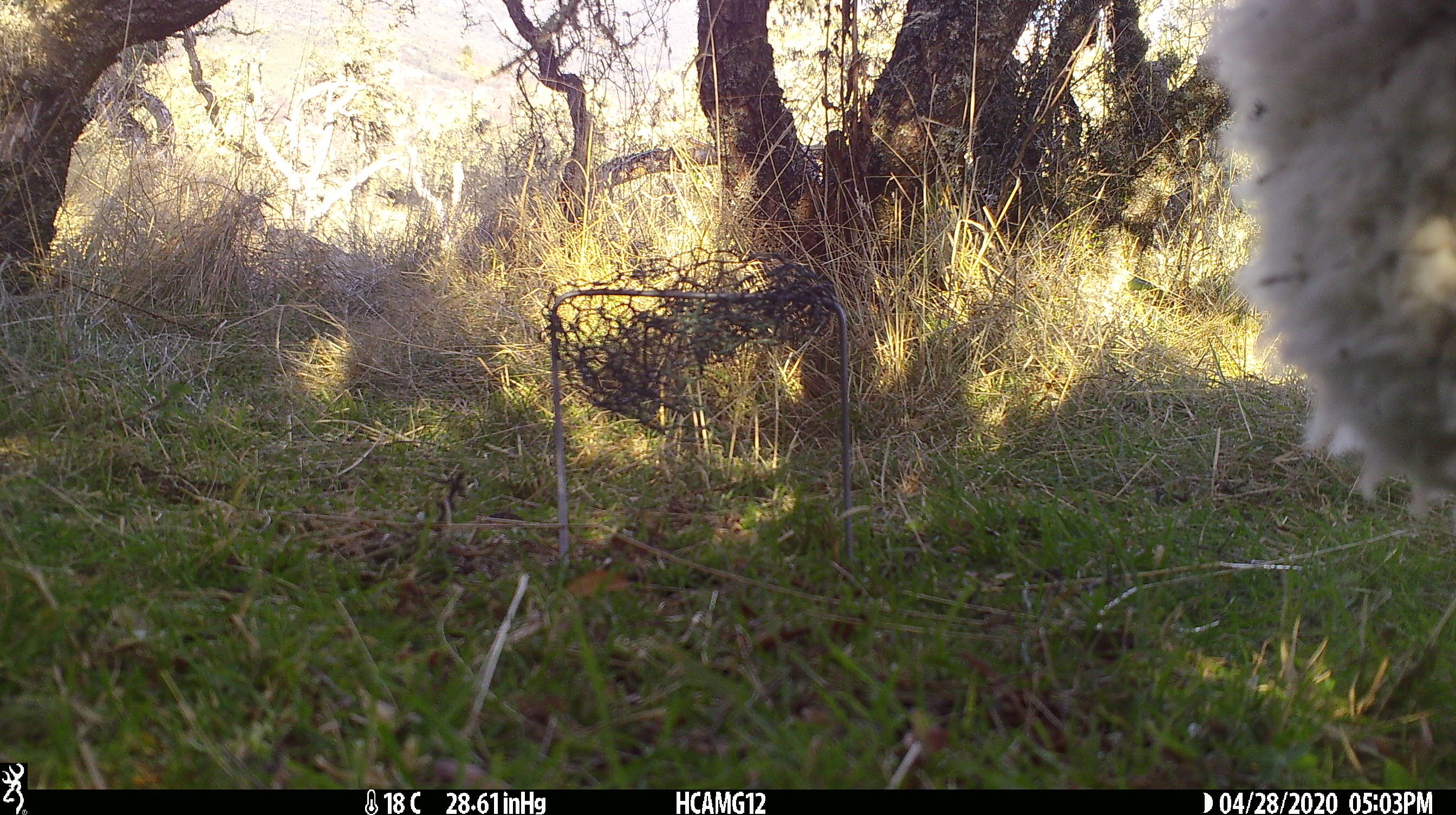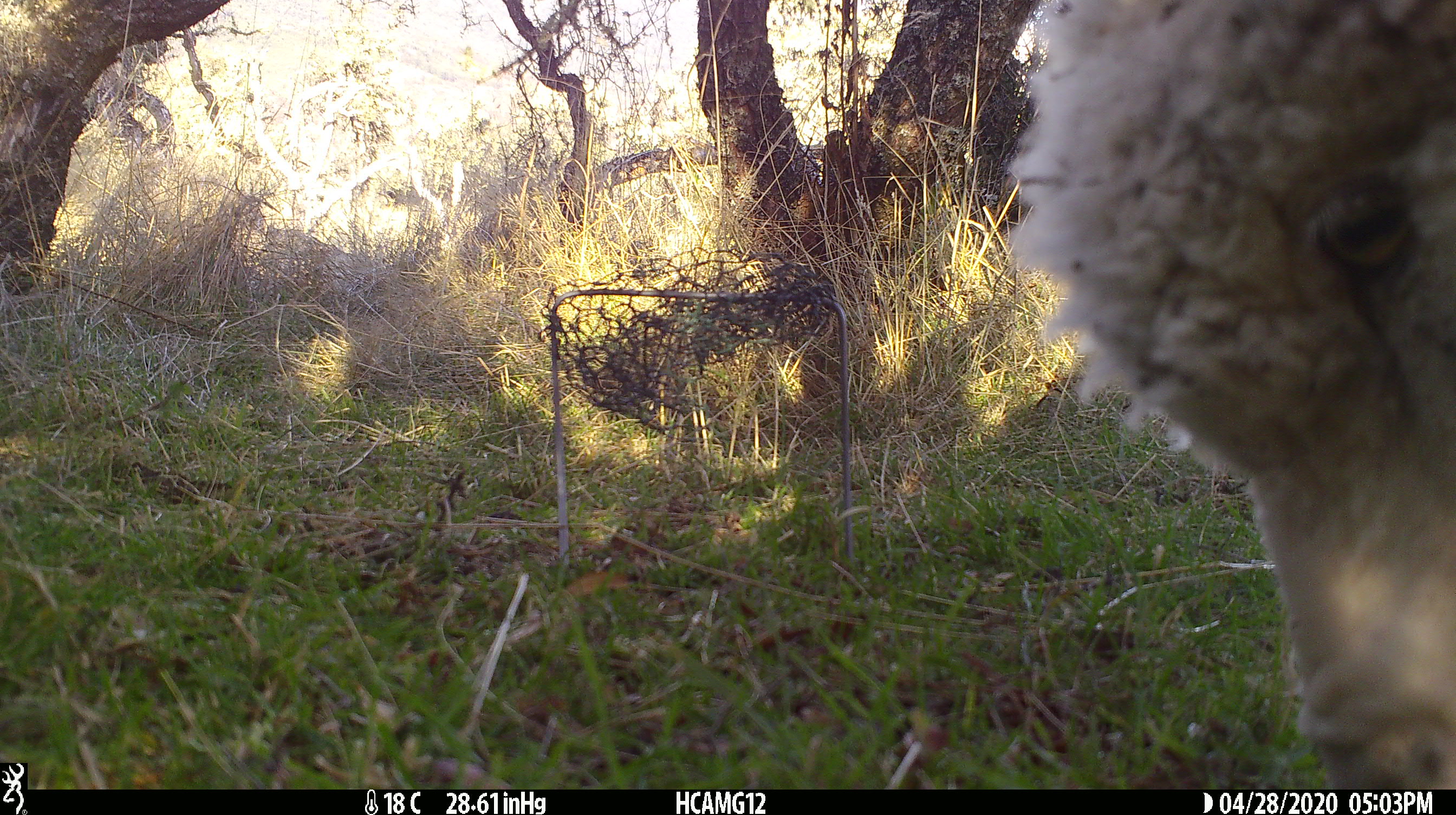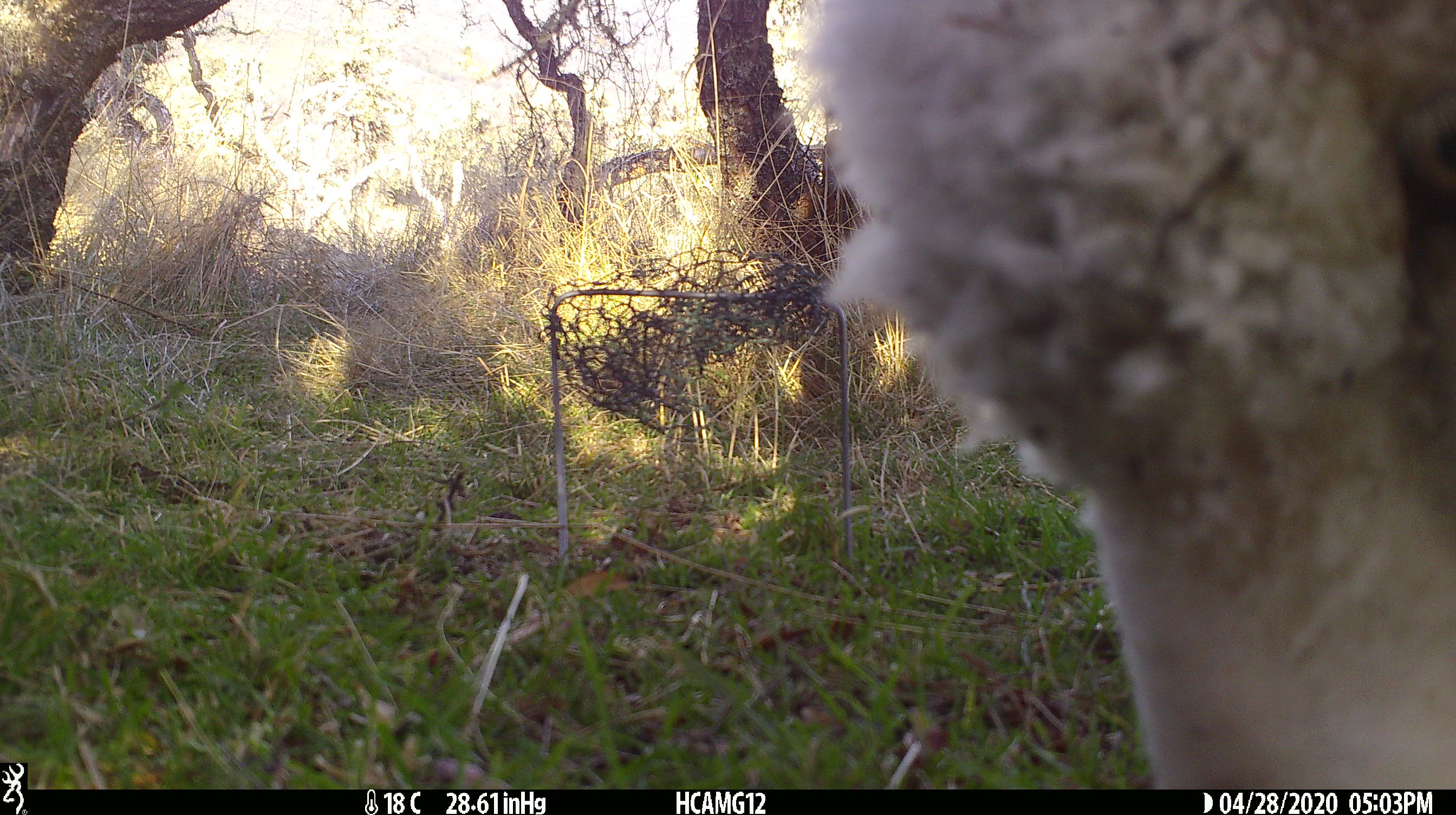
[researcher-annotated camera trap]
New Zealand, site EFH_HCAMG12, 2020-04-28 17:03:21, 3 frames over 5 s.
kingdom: Animalia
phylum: Chordata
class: Mammalia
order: Artiodactyla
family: Bovidae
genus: Ovis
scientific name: Ovis aries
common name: domestic sheep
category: sheep